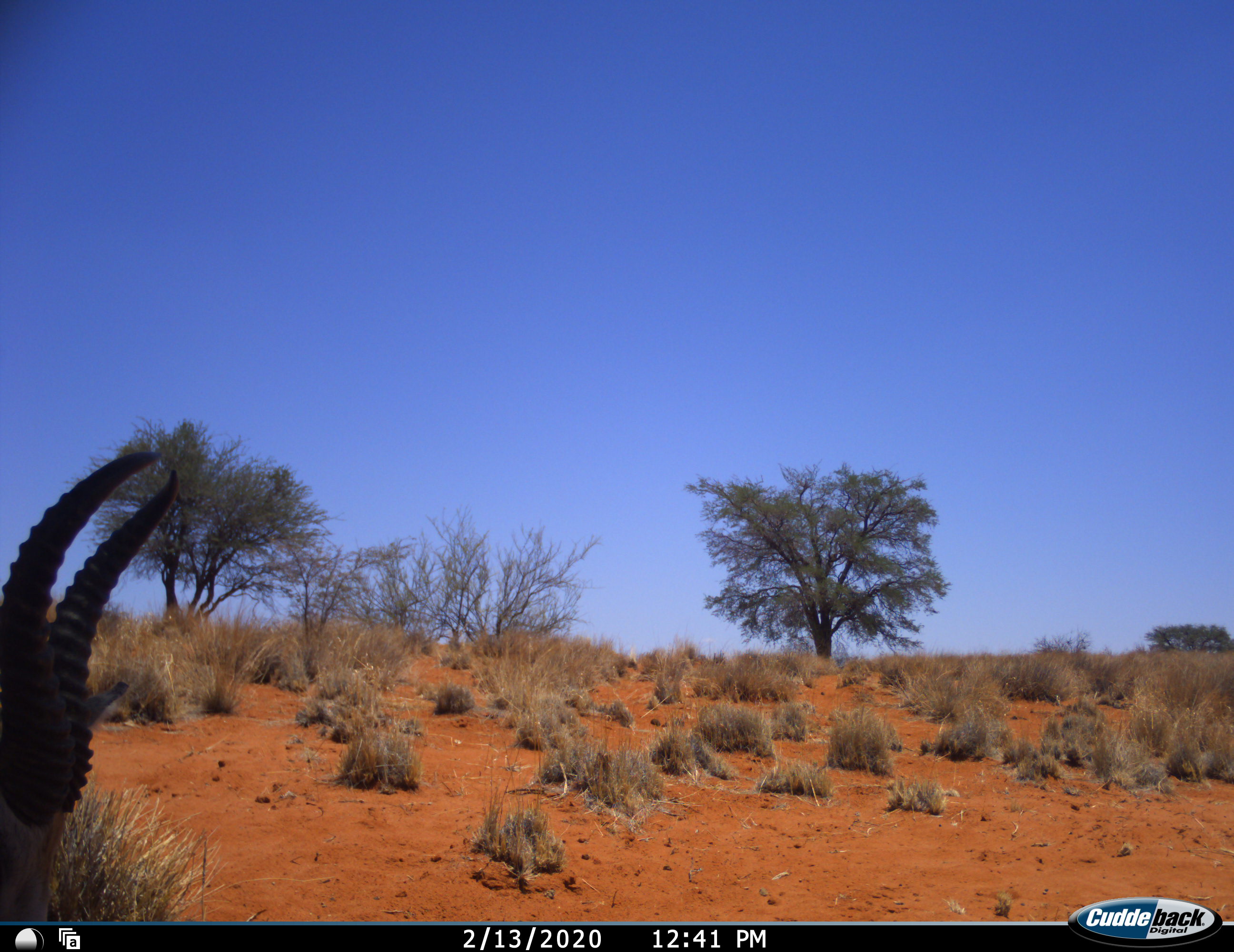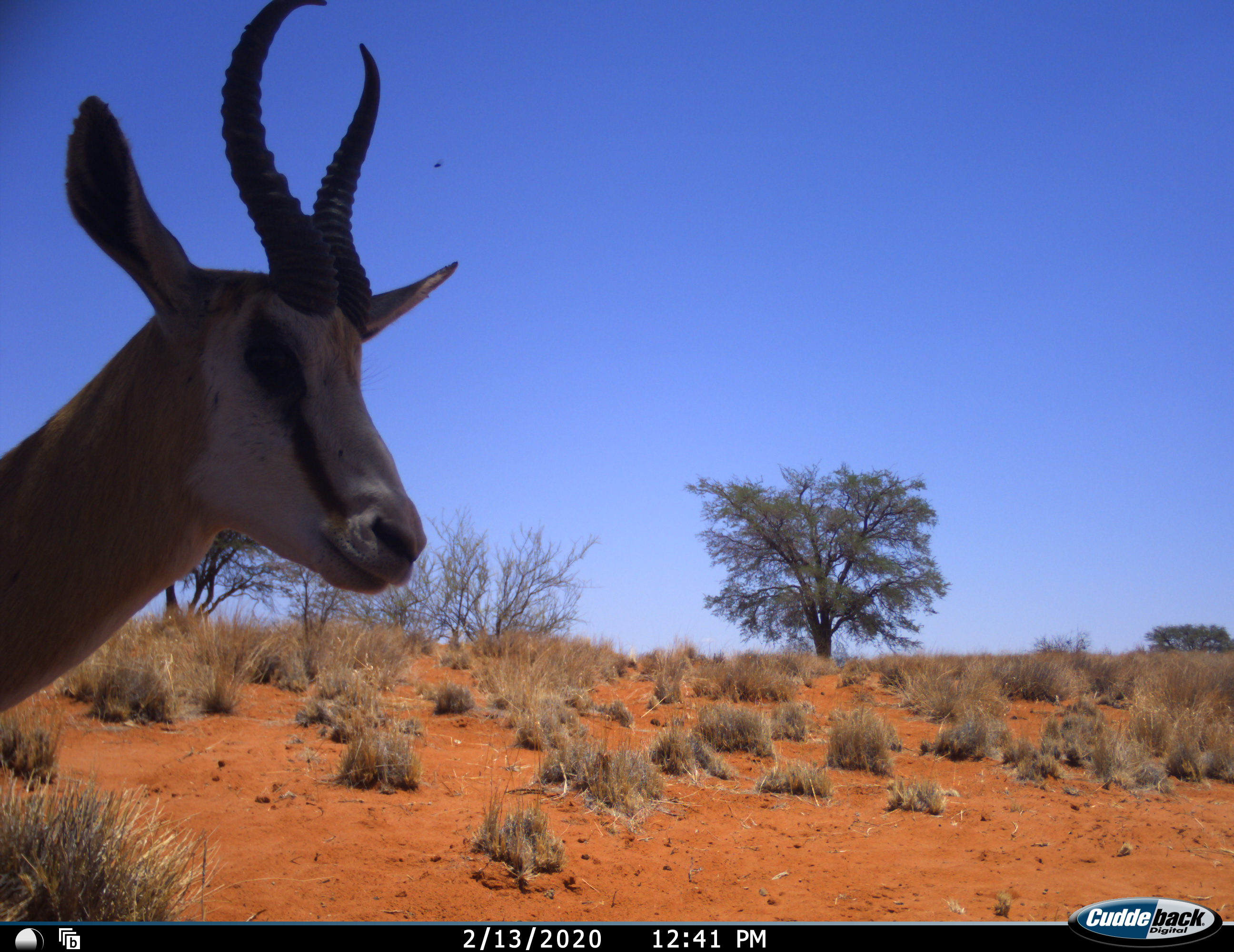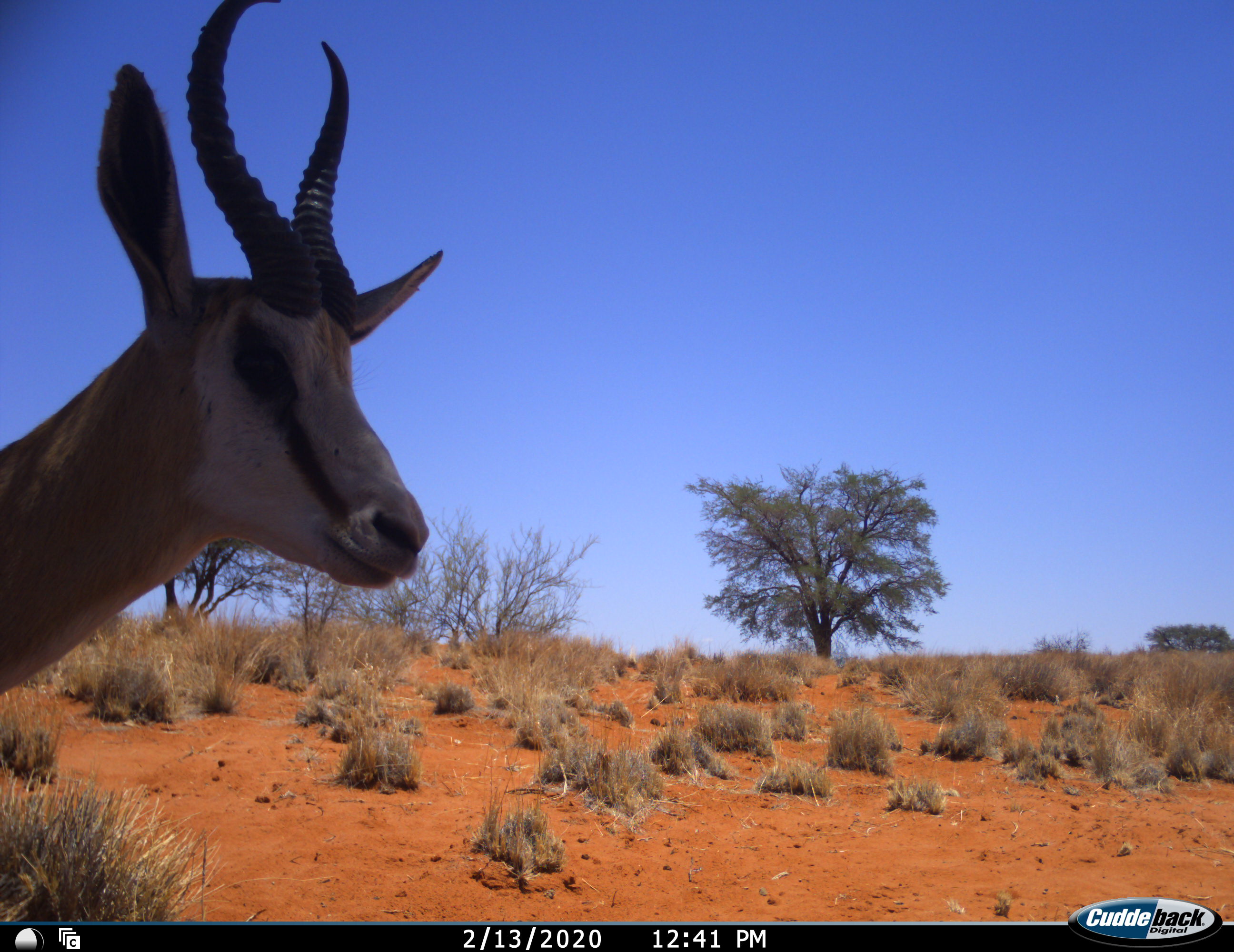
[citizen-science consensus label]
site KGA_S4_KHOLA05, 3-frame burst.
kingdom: Animalia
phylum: Chordata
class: Mammalia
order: Artiodactyla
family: Bovidae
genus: Antidorcas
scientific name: Antidorcas marsupialis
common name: springbok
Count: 1.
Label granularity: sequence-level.